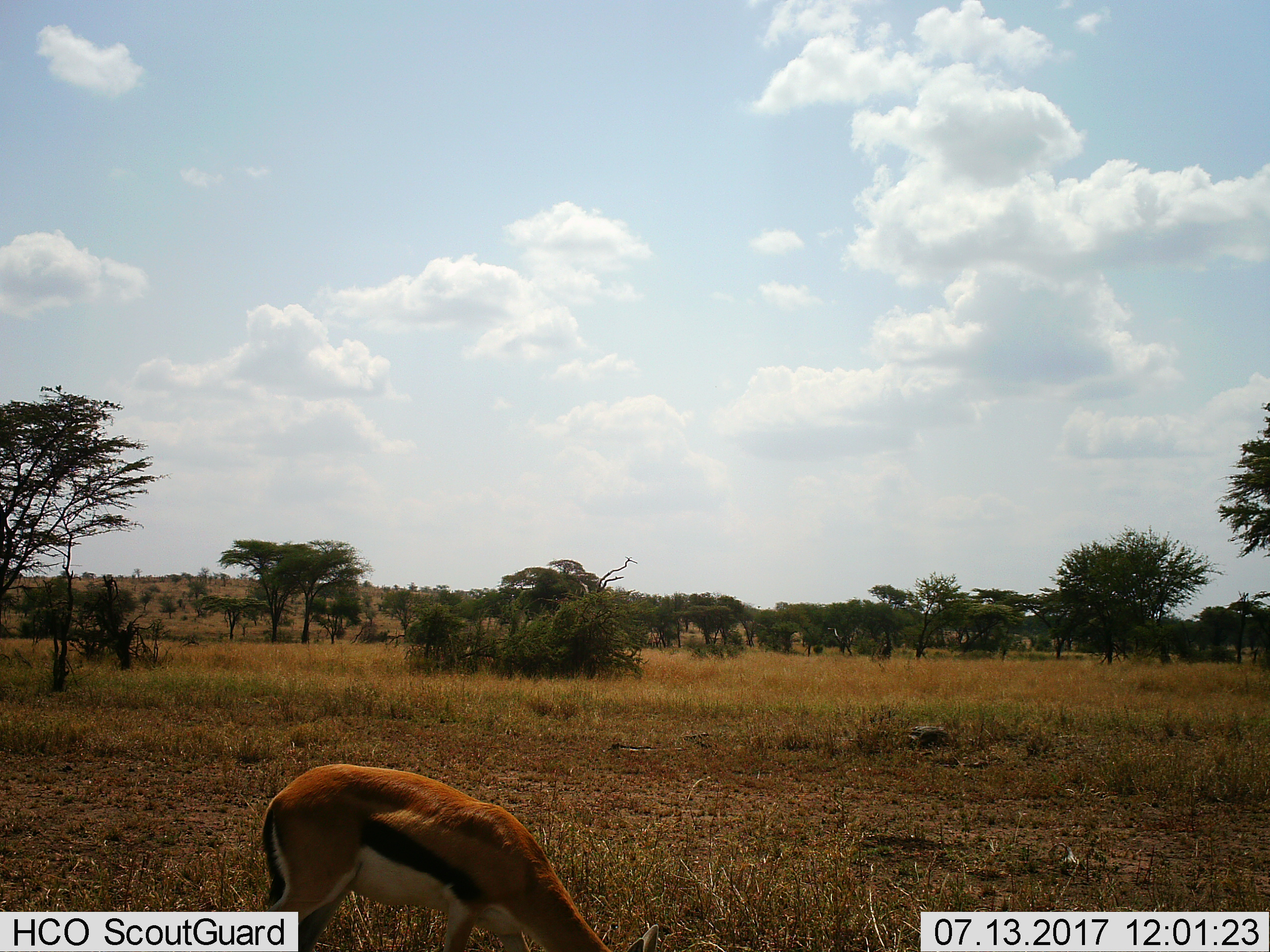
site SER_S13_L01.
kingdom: Animalia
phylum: Chordata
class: Mammalia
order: Artiodactyla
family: Bovidae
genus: Eudorcas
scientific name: Eudorcas thomsonii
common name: thomson's gazelle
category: gazellethomsons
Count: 1.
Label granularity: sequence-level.